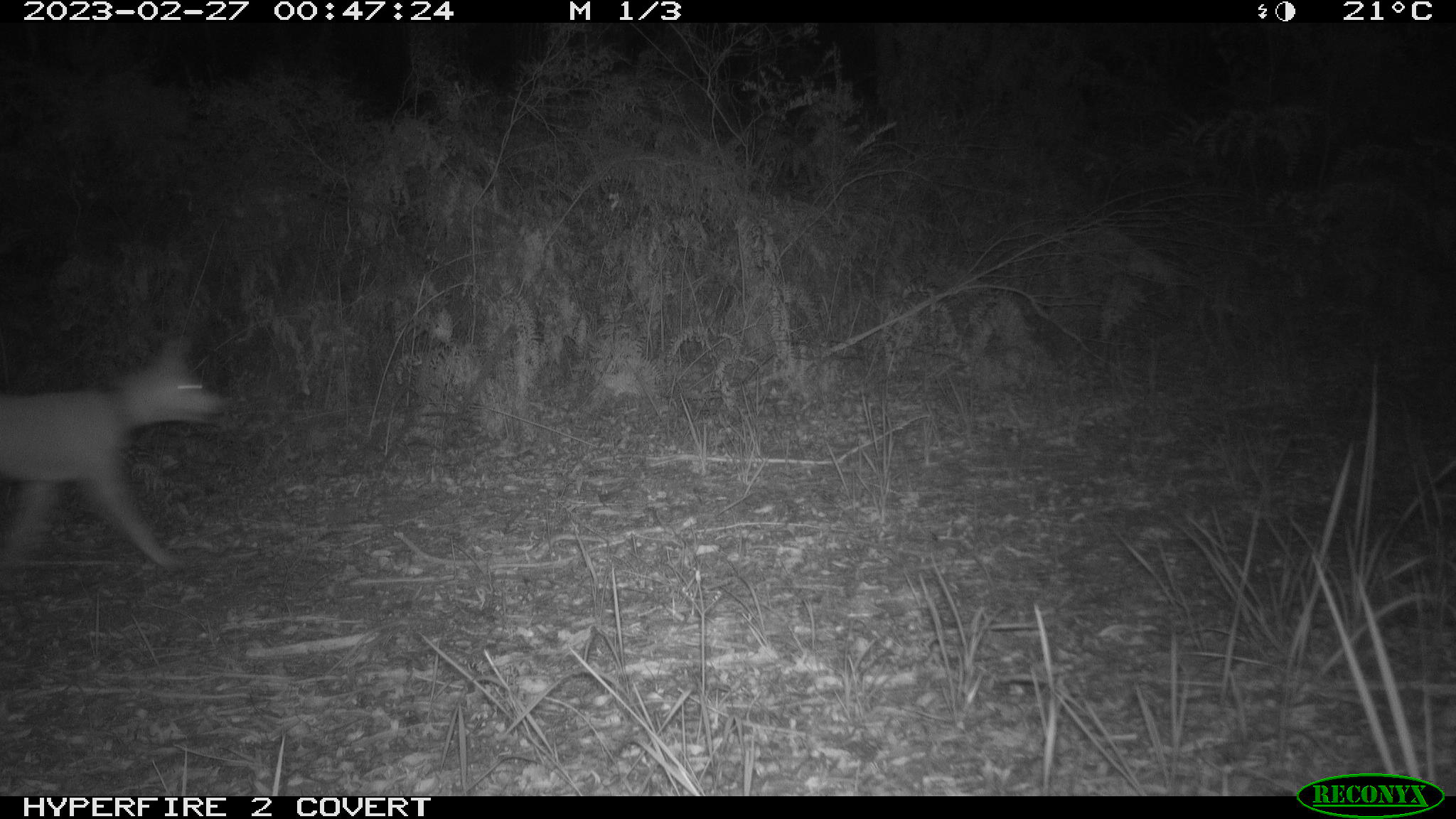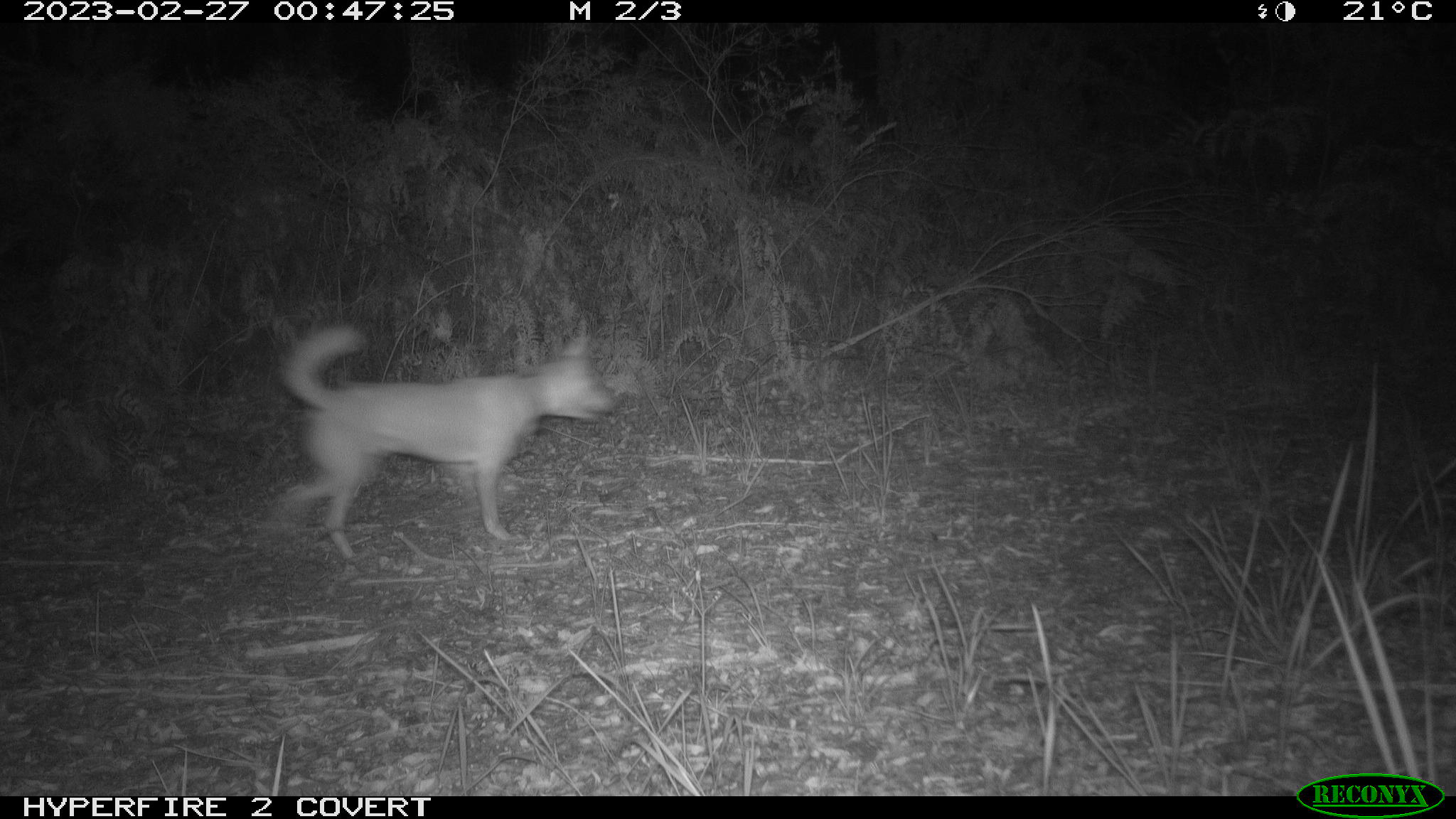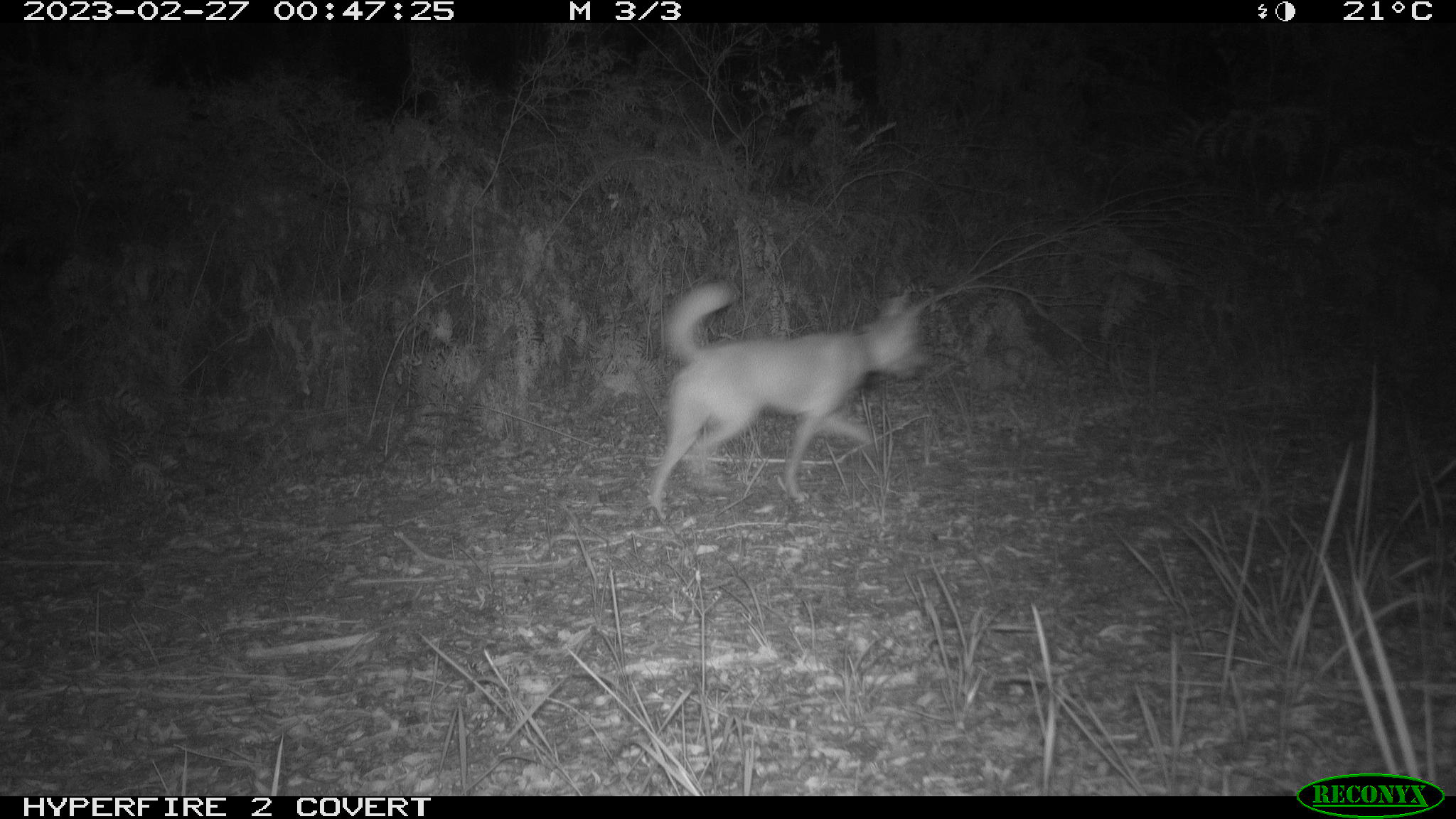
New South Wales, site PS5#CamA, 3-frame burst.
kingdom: Animalia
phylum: Chordata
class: Mammalia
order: Carnivora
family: Canidae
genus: Canis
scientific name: Canis familiaris dingo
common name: dingo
Dingo (Canis familiaris dingo).